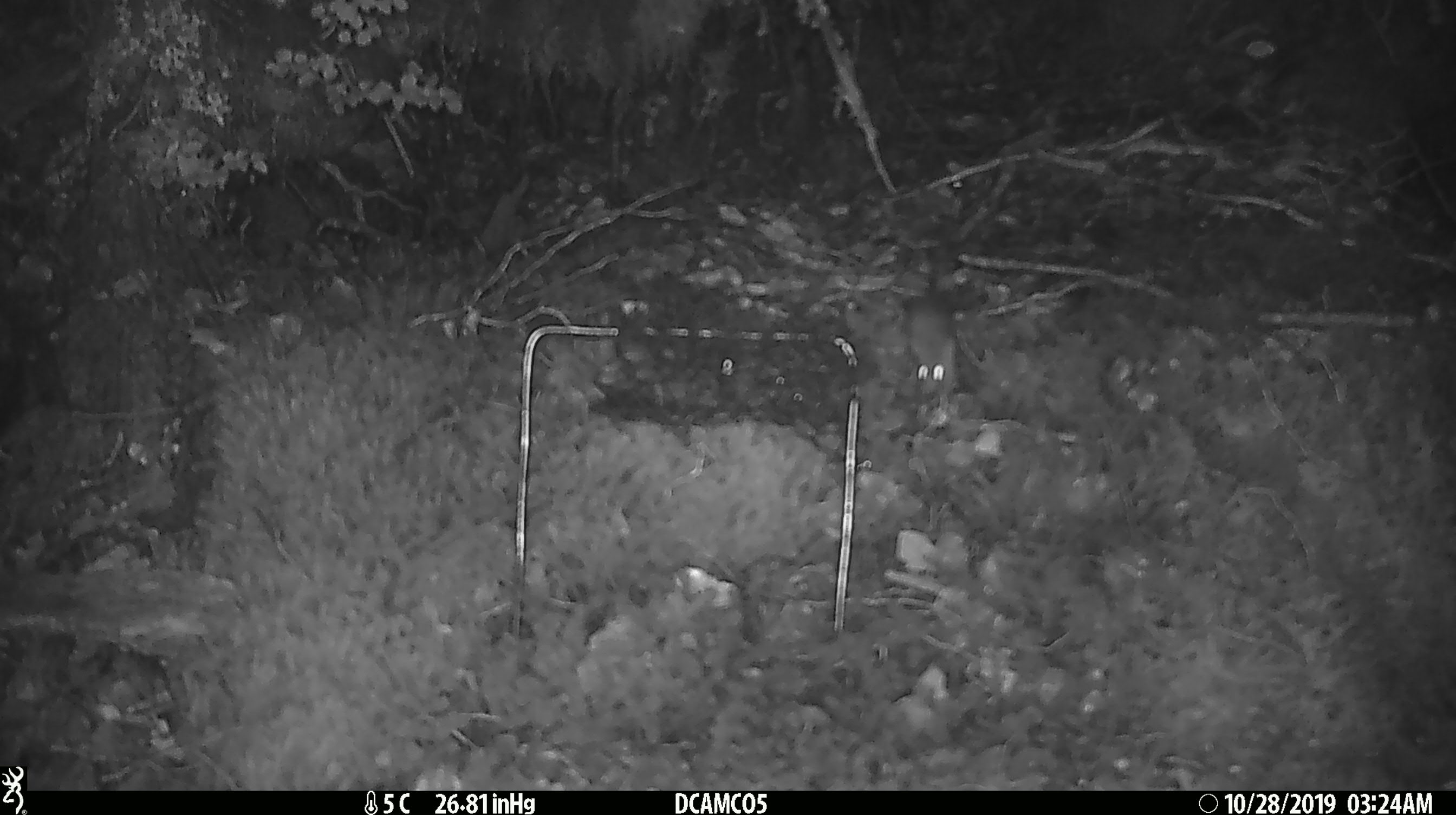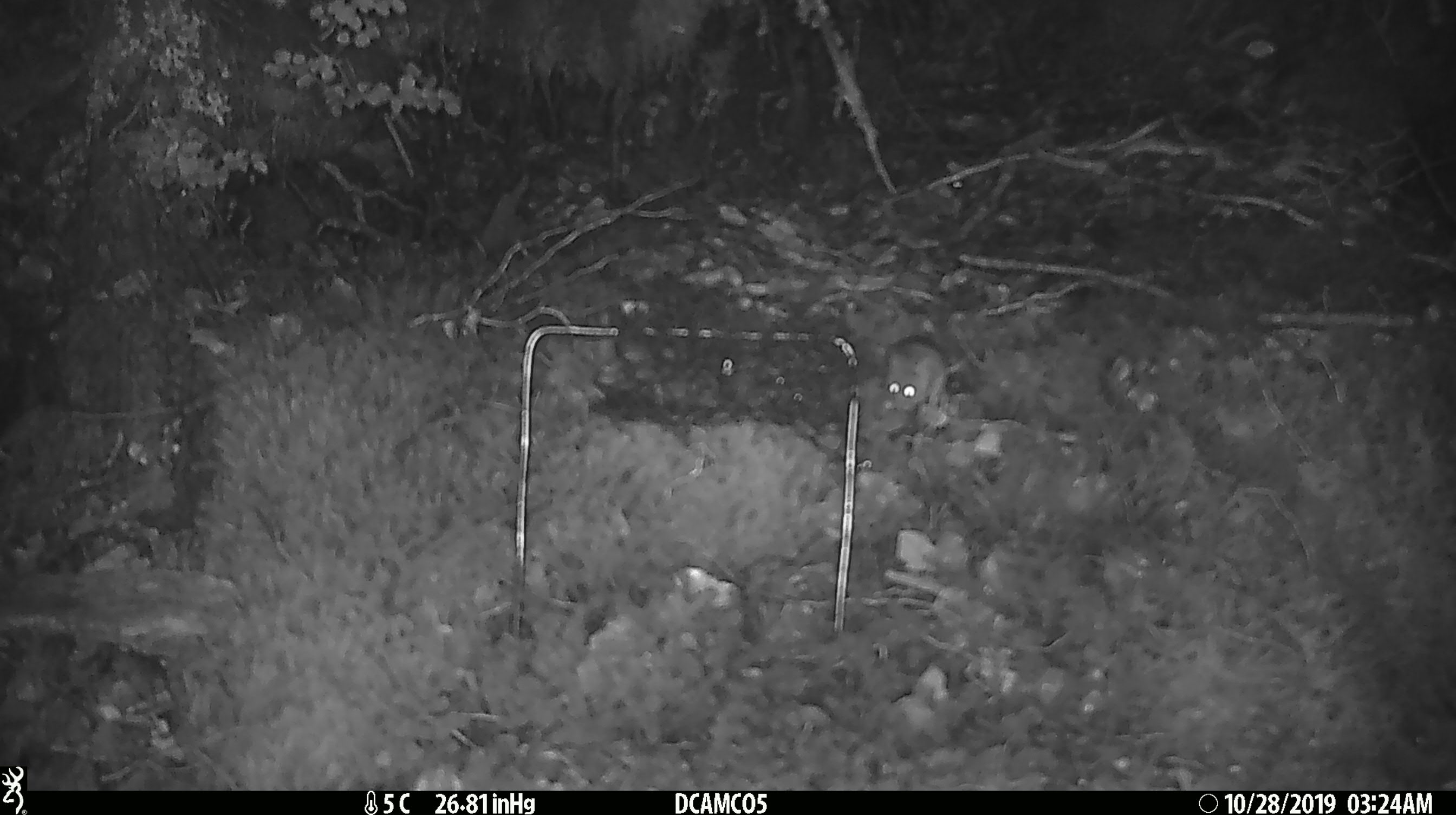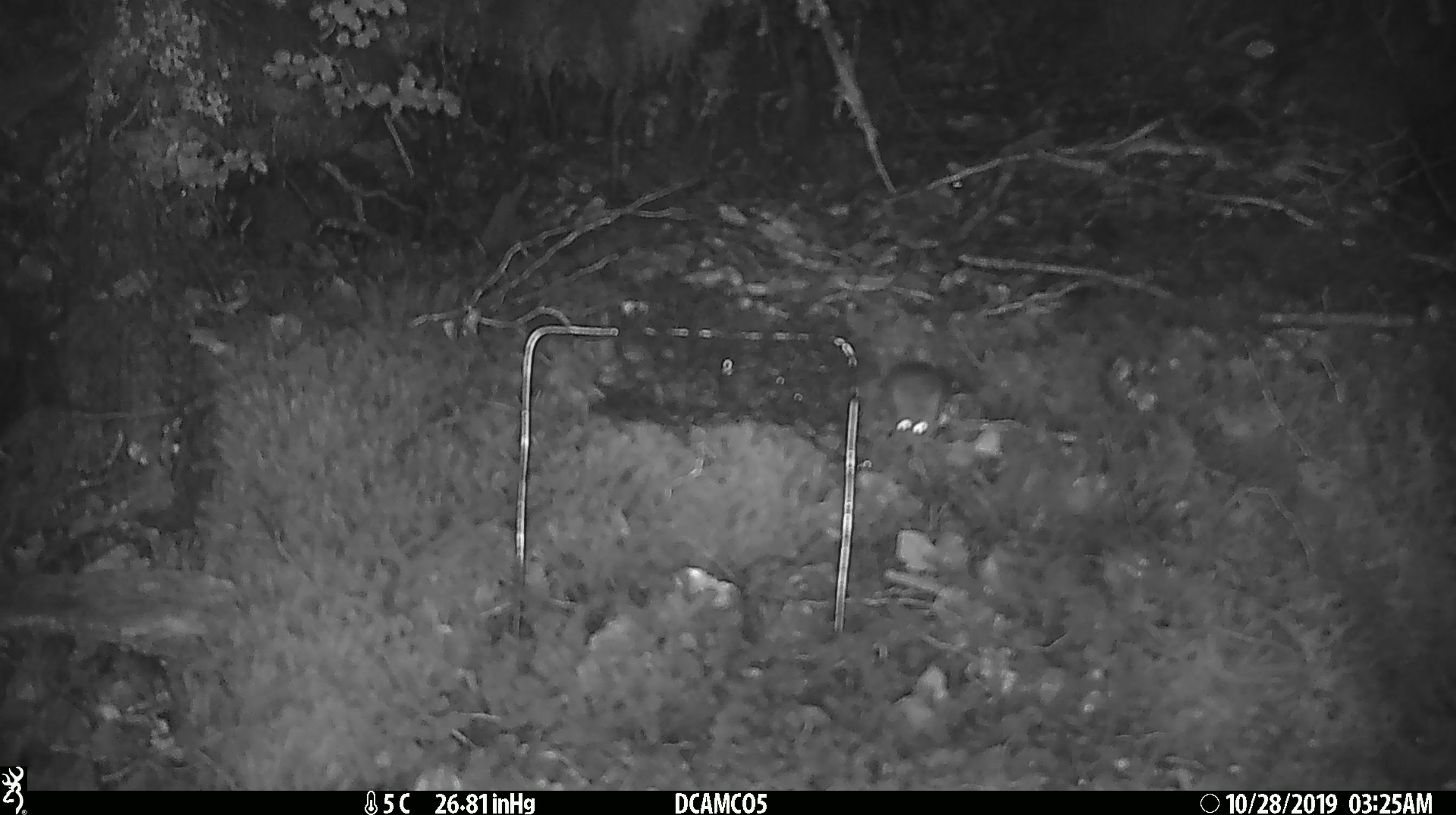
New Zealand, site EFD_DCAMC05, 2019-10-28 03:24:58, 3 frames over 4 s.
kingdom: Animalia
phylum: Chordata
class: Mammalia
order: Rodentia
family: Muridae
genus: Mus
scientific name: Mus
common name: mouse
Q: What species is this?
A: Mouse (Mus).